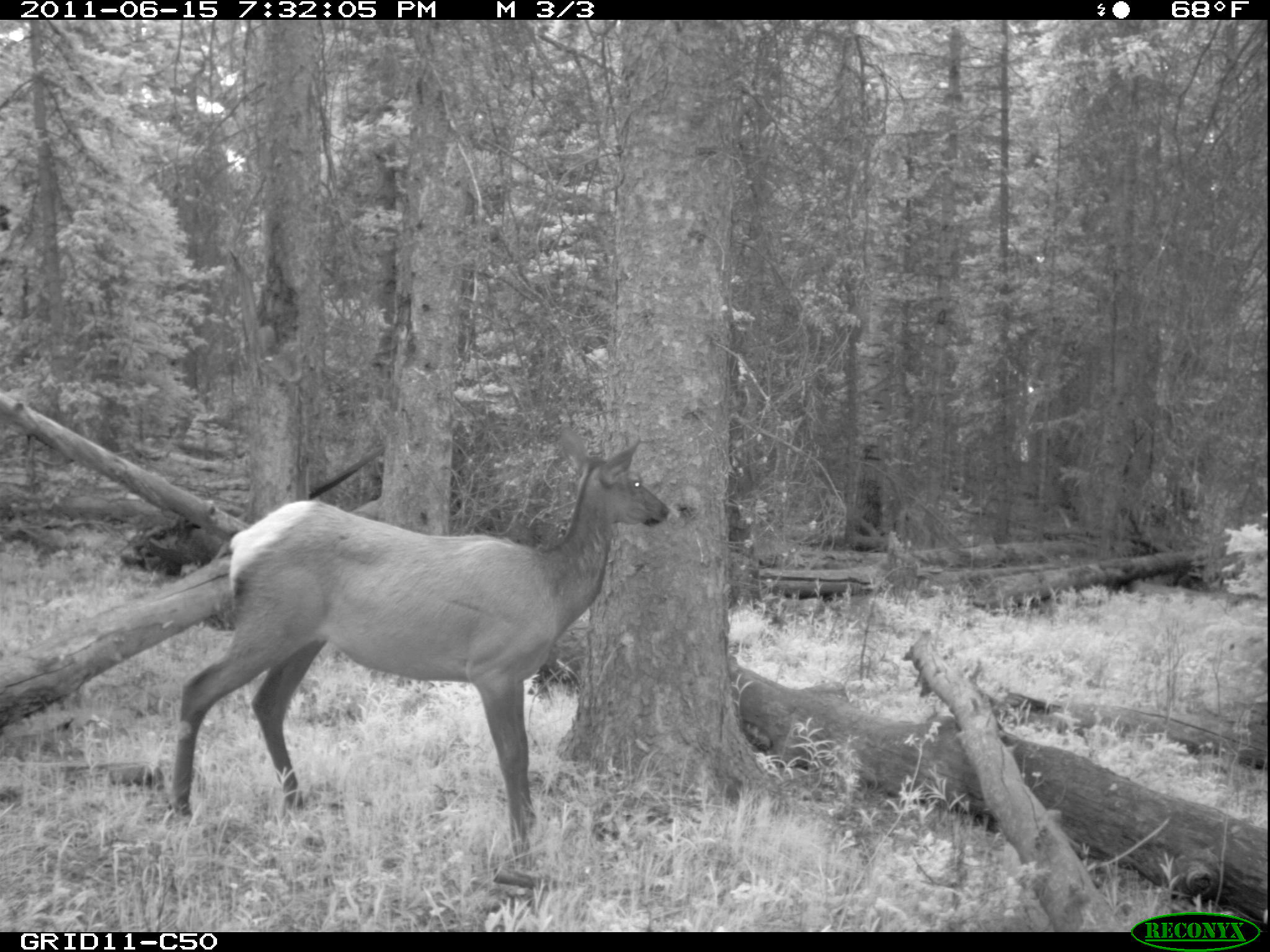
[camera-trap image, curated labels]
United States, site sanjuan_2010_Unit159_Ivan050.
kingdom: Animalia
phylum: Chordata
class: Mammalia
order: Artiodactyla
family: Cervidae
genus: Cervus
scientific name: Cervus elaphus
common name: red deer